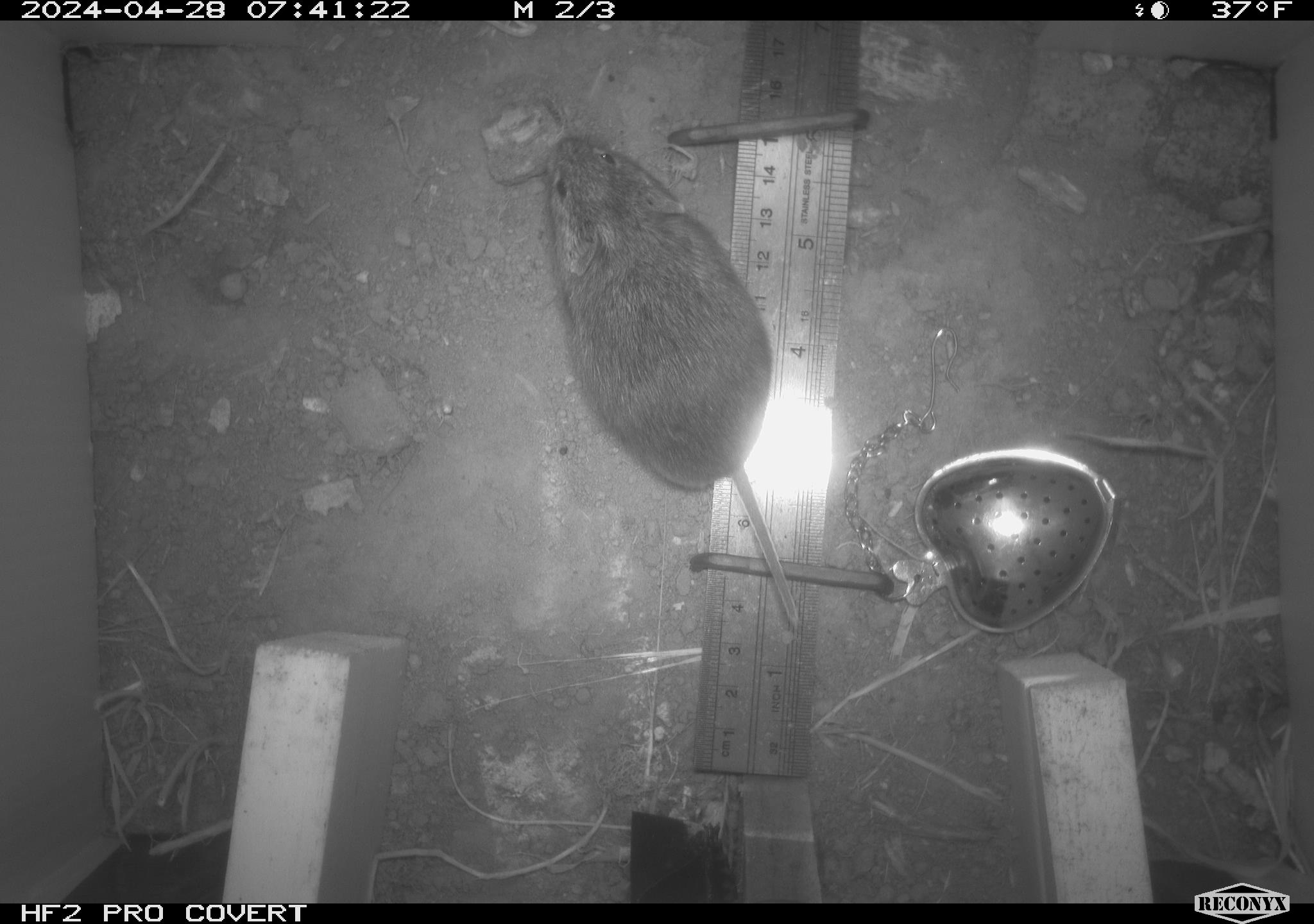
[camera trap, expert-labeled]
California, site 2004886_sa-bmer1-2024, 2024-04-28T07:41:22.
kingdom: Animalia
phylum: Chordata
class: Mammalia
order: Rodentia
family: Cricetidae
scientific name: Arvicolinae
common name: voles, lemmings, and muskrats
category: arvicolinae subfamily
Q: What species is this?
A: Arvicolinae subfamily (voles, lemmings, and muskrats) (Arvicolinae).